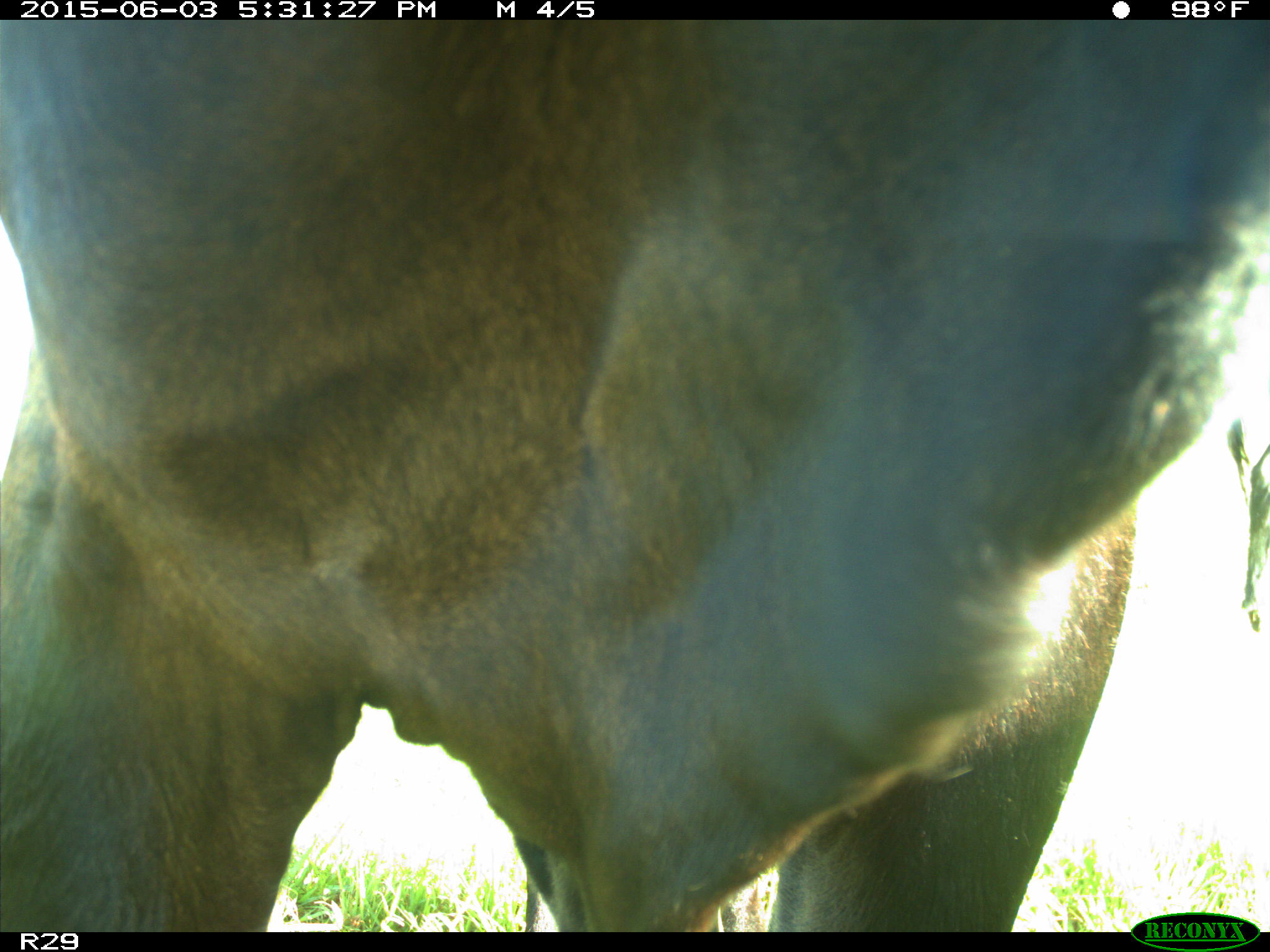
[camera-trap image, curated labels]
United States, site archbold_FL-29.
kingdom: Animalia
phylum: Chordata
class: Mammalia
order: Artiodactyla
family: Bovidae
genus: Bos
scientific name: Bos taurus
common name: domestic cow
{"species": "Bos taurus (domestic cow)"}